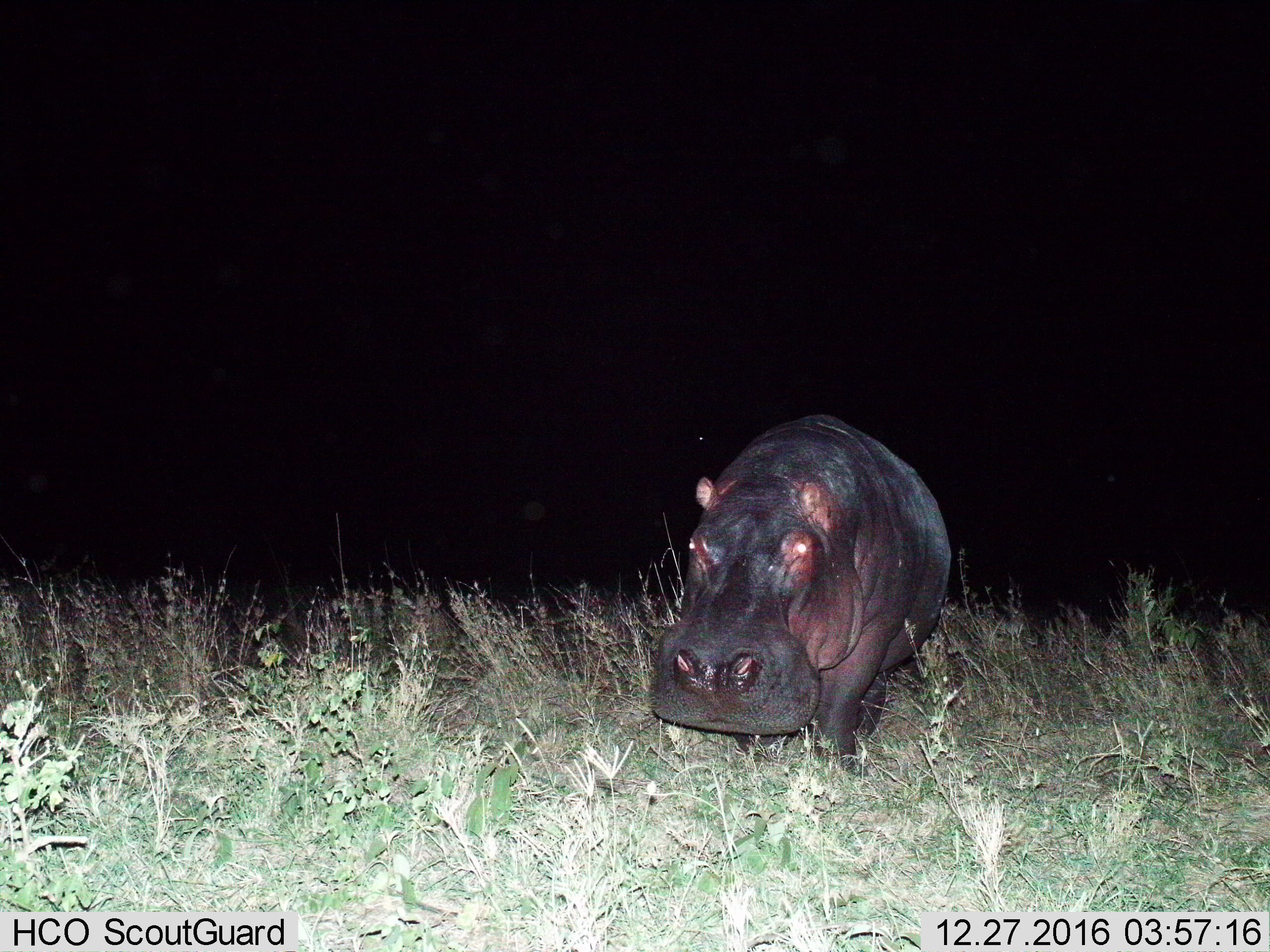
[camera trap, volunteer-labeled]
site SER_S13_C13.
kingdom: Animalia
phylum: Chordata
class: Mammalia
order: Artiodactyla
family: Hippopotamidae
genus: Hippopotamus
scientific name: Hippopotamus amphibius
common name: hippopotamus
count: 1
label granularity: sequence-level